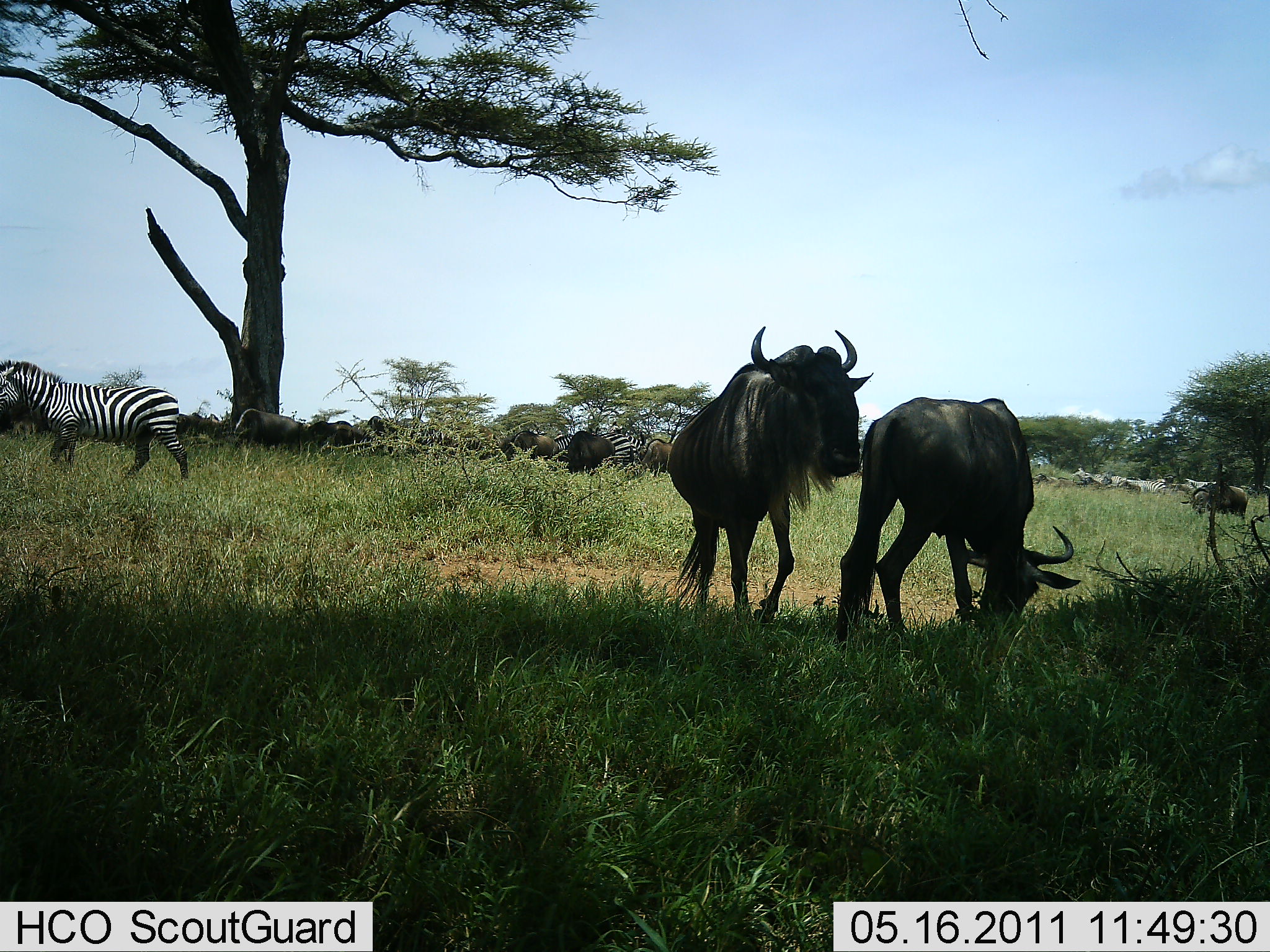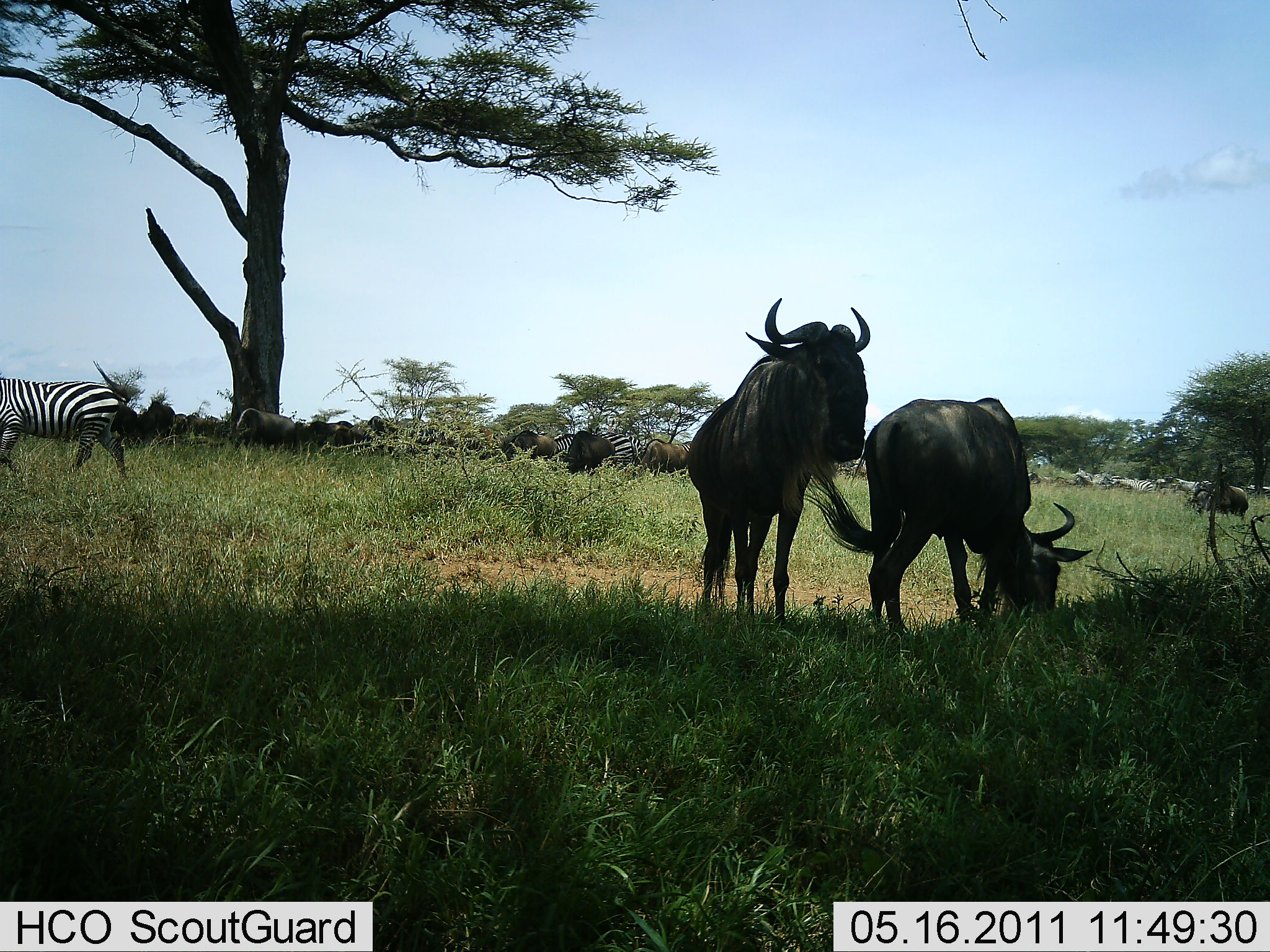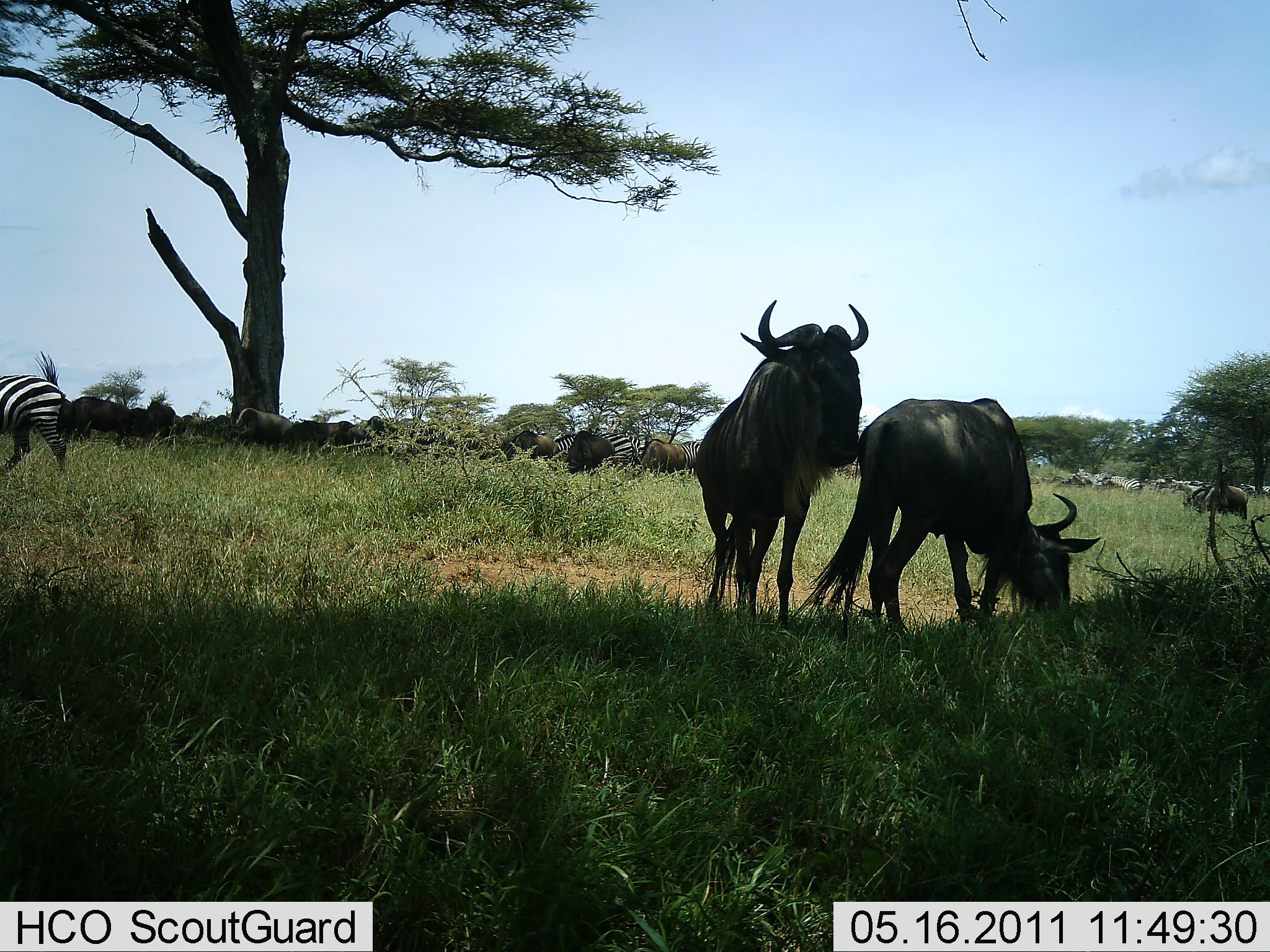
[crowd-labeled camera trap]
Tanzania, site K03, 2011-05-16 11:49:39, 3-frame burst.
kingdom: Animalia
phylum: Chordata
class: Mammalia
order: Artiodactyla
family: Bovidae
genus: Connochaetes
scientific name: Connochaetes taurinus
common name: blue wildebeest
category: wildebeest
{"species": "wildebeest (blue wildebeest) (Connochaetes taurinus)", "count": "11-50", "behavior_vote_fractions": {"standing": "57%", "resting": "21%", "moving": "57%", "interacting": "0%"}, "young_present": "0%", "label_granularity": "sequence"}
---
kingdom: Animalia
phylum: Chordata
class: Mammalia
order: Perissodactyla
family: Equidae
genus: Equus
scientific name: Equus quagga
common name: plains zebra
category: zebra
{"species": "zebra (plains zebra) (Equus quagga)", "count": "7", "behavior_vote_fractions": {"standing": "38%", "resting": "8%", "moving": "85%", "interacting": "0%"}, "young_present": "0%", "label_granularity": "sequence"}